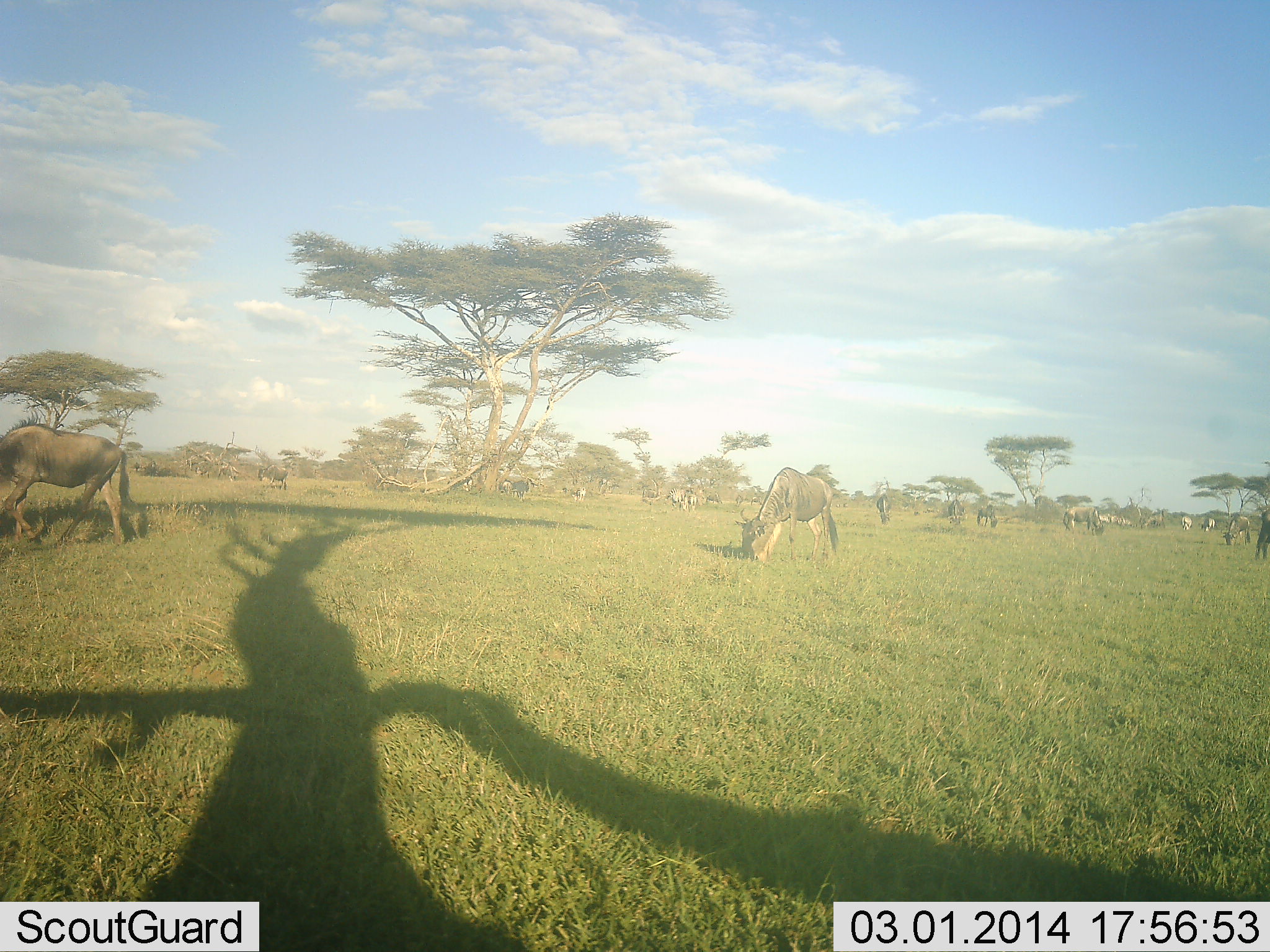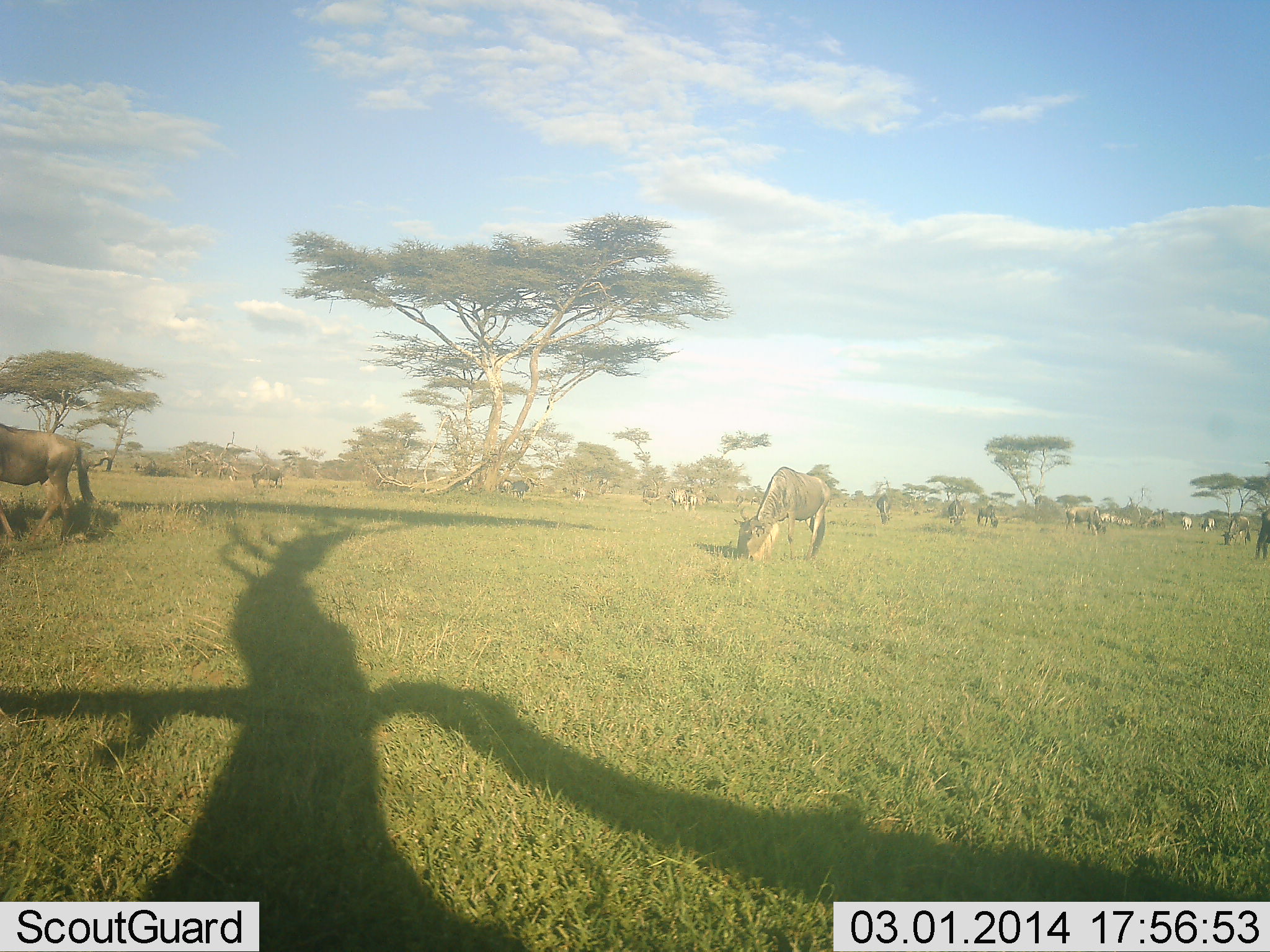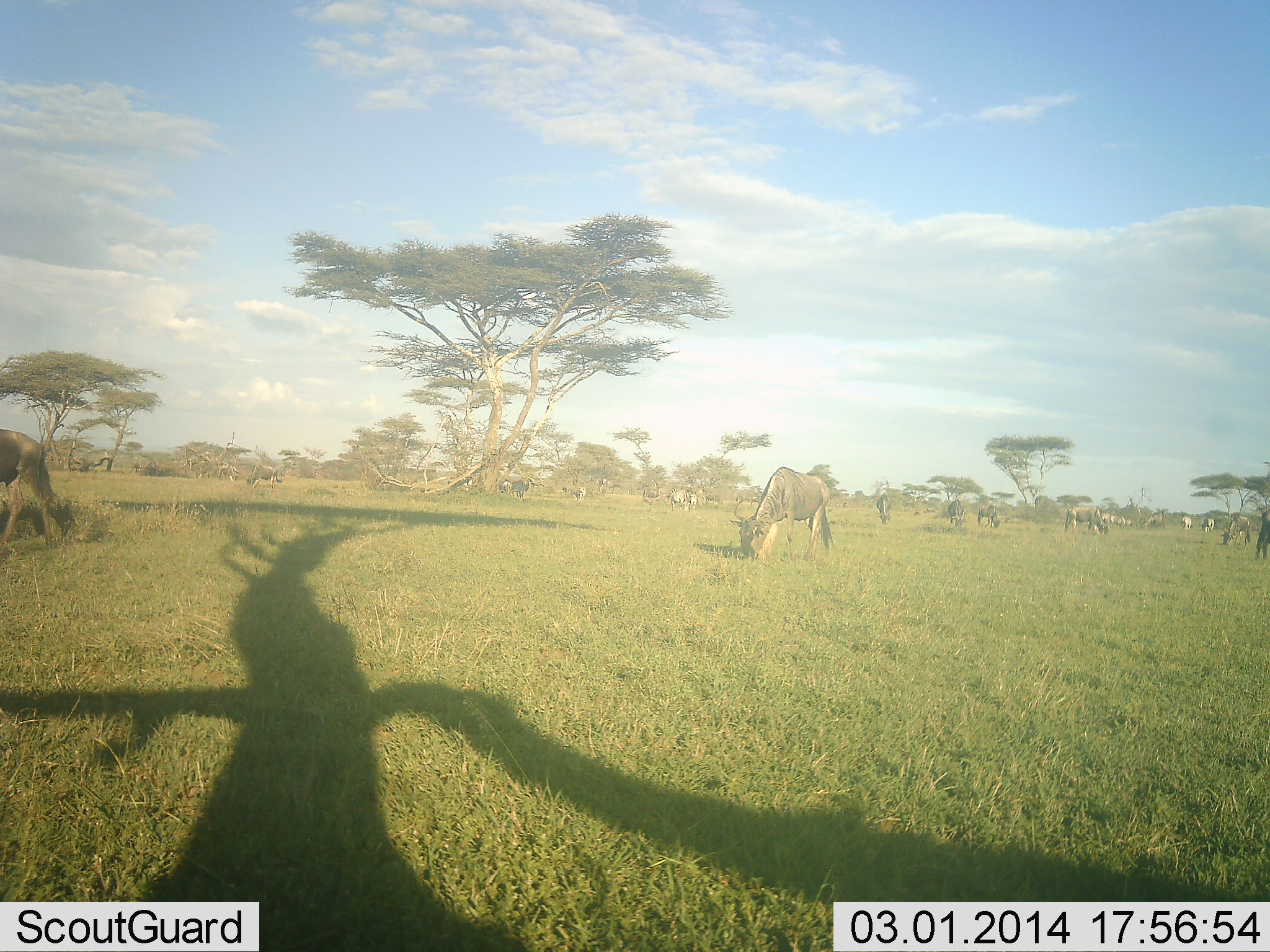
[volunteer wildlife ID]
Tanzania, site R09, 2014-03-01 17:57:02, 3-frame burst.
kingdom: Animalia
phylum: Chordata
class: Mammalia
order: Artiodactyla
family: Bovidae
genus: Connochaetes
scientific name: Connochaetes taurinus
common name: blue wildebeest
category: wildebeest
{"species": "wildebeest (blue wildebeest) (Connochaetes taurinus)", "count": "11-50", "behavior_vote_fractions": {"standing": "60%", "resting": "0%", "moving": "40%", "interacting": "0%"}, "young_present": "0%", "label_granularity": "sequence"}